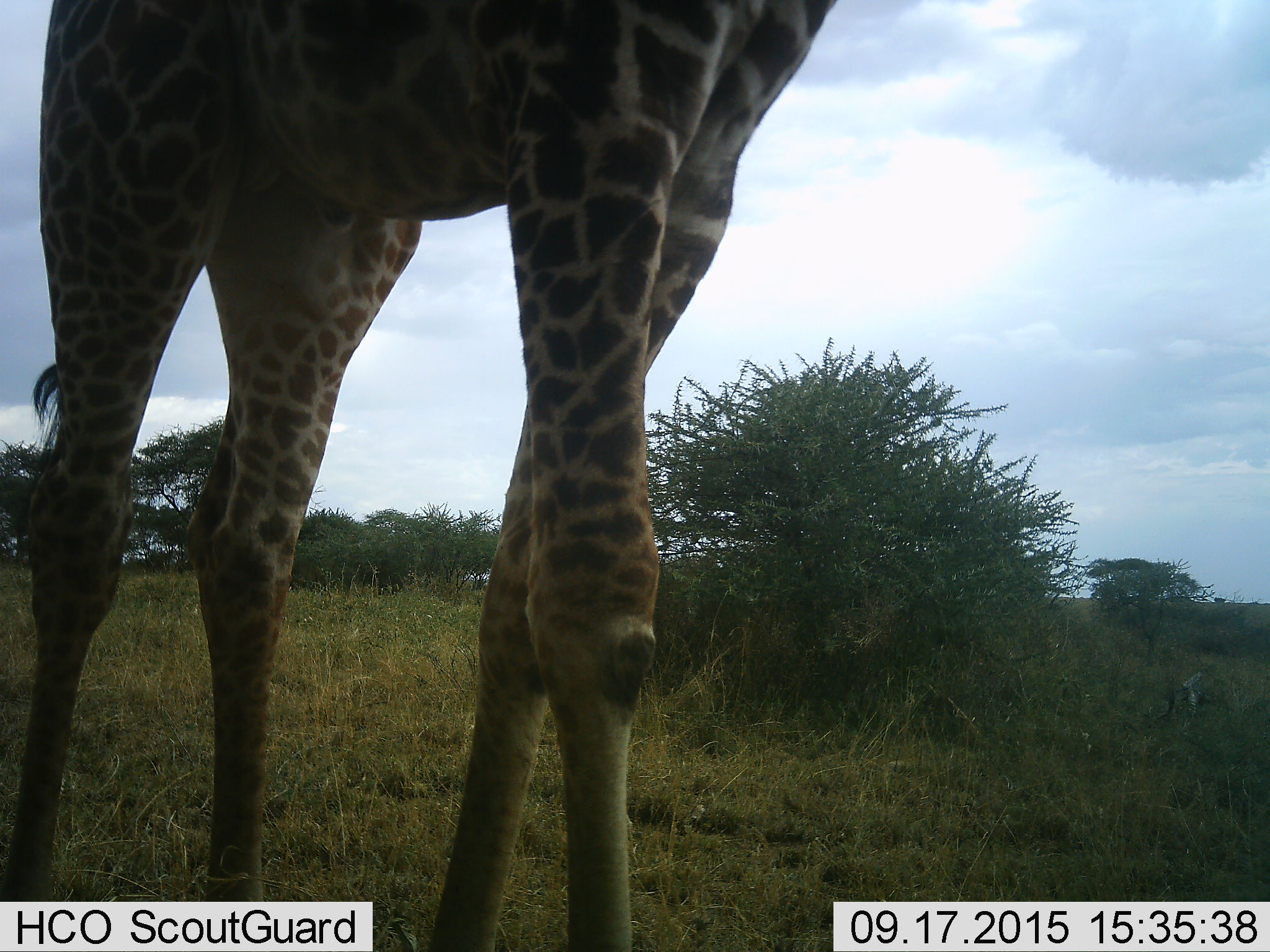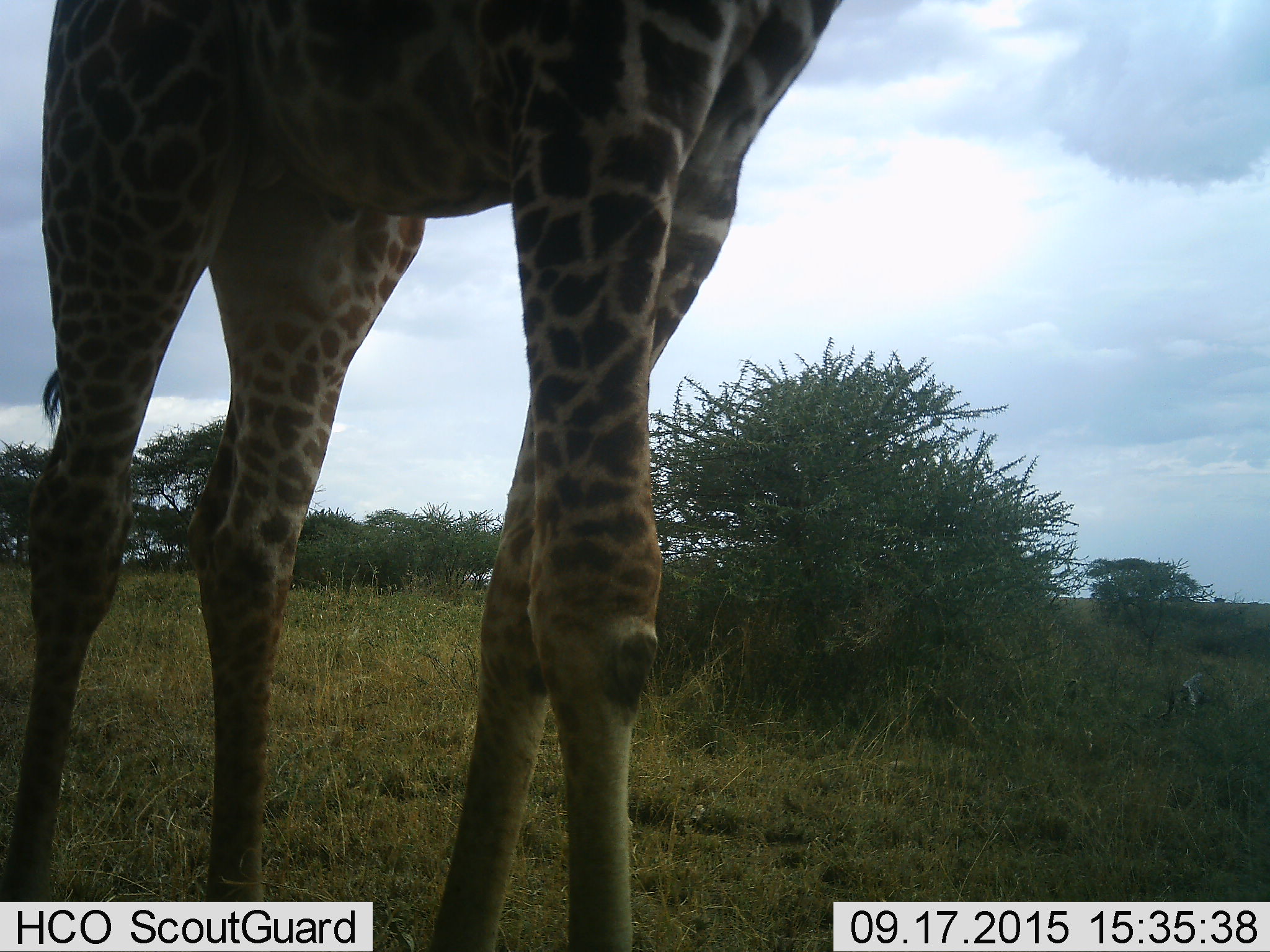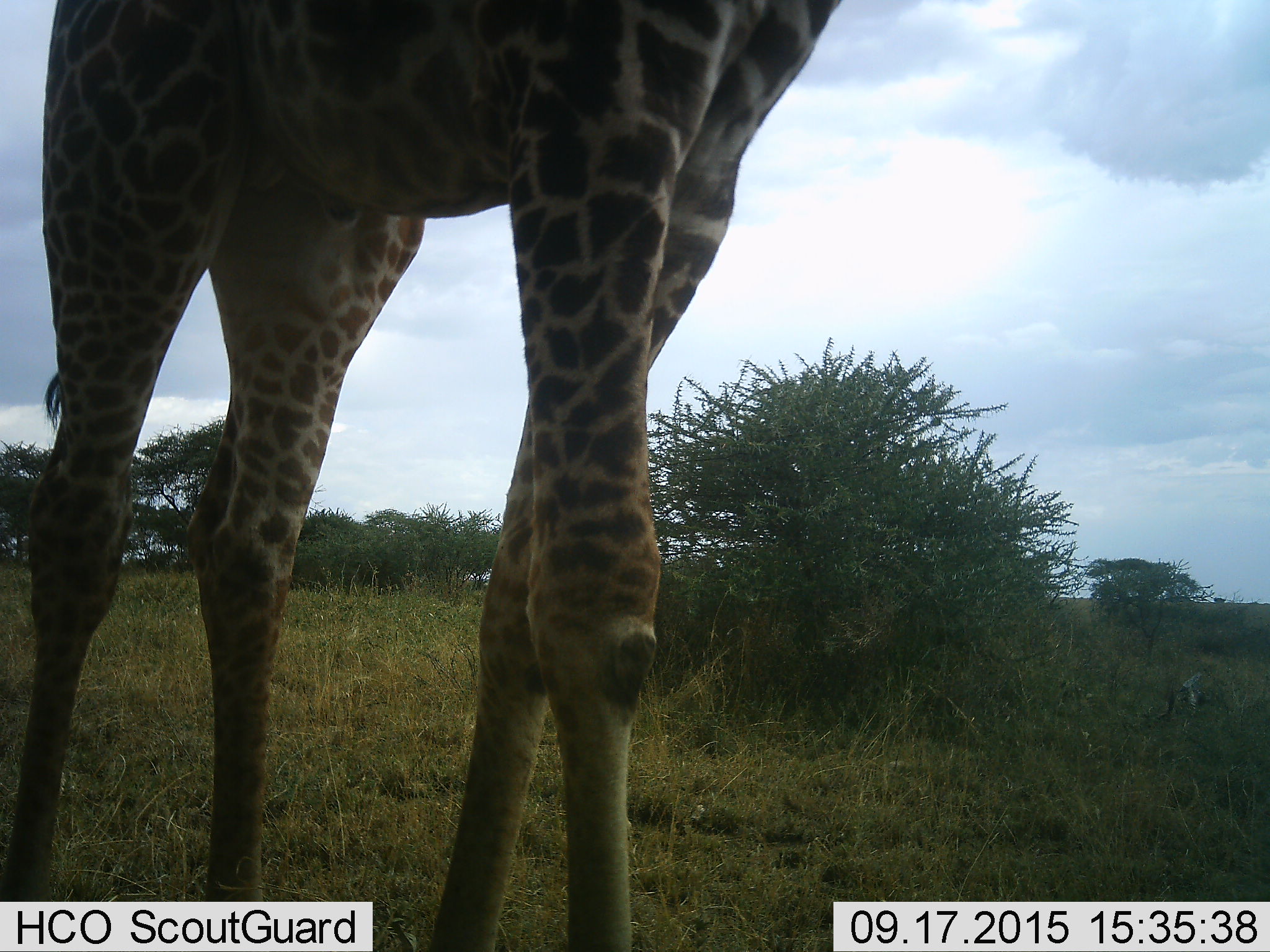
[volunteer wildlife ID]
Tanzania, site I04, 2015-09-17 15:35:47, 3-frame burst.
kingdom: Animalia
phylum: Chordata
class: Mammalia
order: Artiodactyla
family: Giraffidae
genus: Giraffa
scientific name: Giraffa camelopardalis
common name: giraffe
Giraffe (Giraffa camelopardalis), count 1. Behavior (volunteer vote fractions): standing 80%, resting 0%, moving 20%, interacting 0%. Young present (vote fraction): 0%. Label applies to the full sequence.